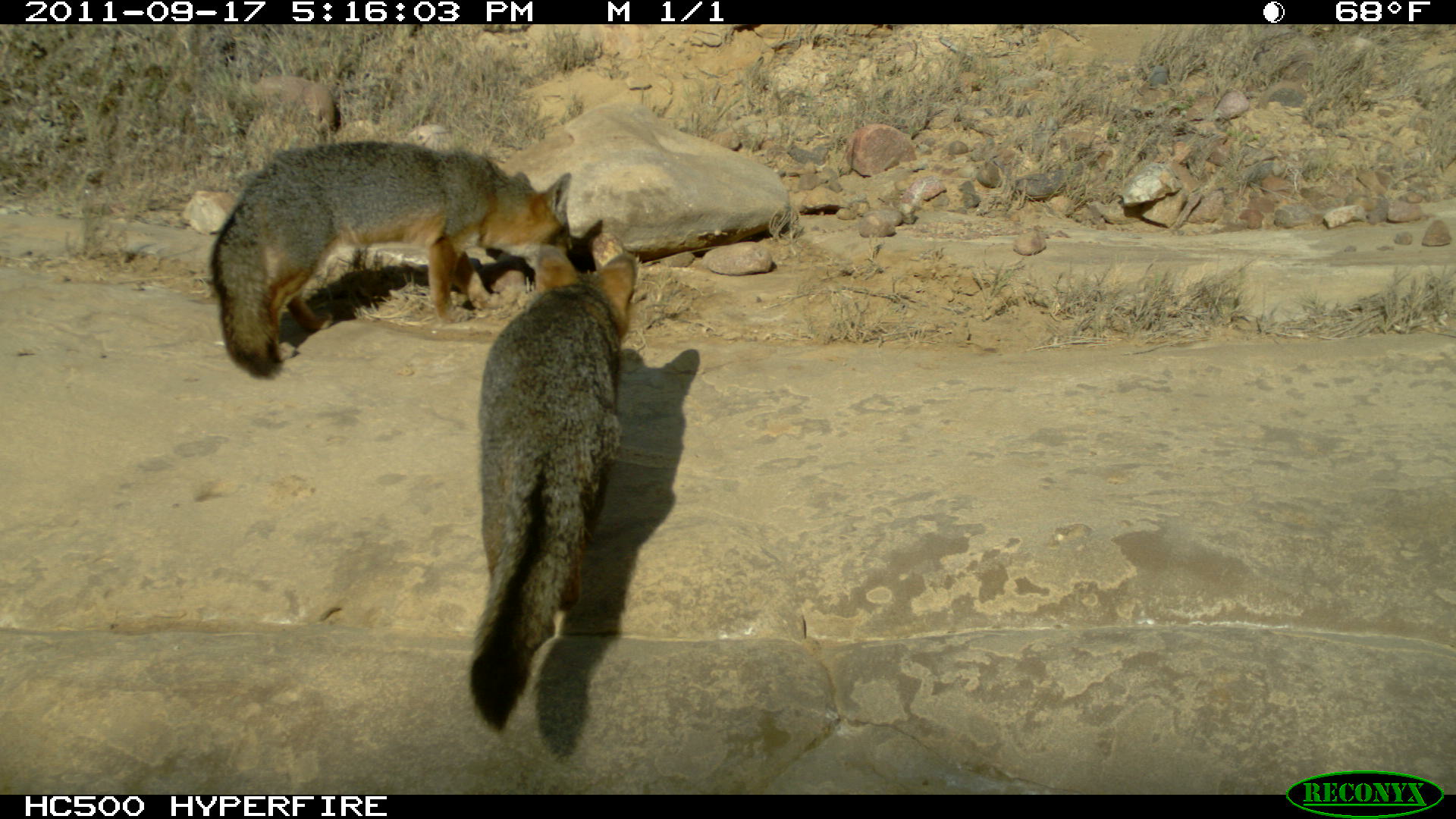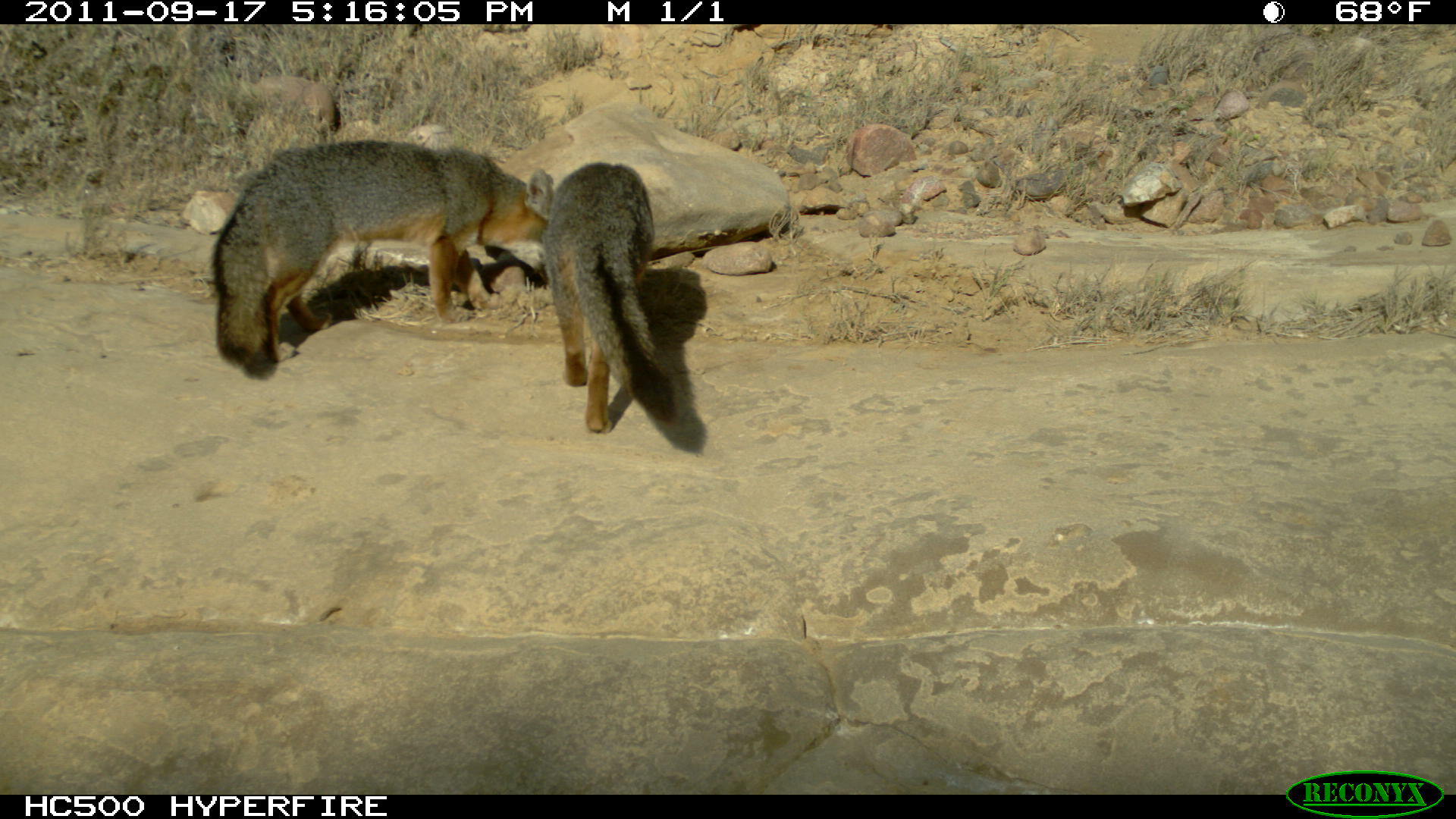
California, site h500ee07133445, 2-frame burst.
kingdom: Animalia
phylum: Chordata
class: Mammalia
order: Carnivora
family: Canidae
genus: Urocyon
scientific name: Urocyon littoralis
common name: island fox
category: fox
Fox (island fox) (Urocyon littoralis).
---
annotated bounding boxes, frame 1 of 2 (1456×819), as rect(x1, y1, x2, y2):
fox: rect(208, 140, 575, 379); rect(466, 246, 639, 733)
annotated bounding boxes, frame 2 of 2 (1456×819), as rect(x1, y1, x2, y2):
fox: rect(211, 140, 555, 366); rect(545, 162, 674, 433)